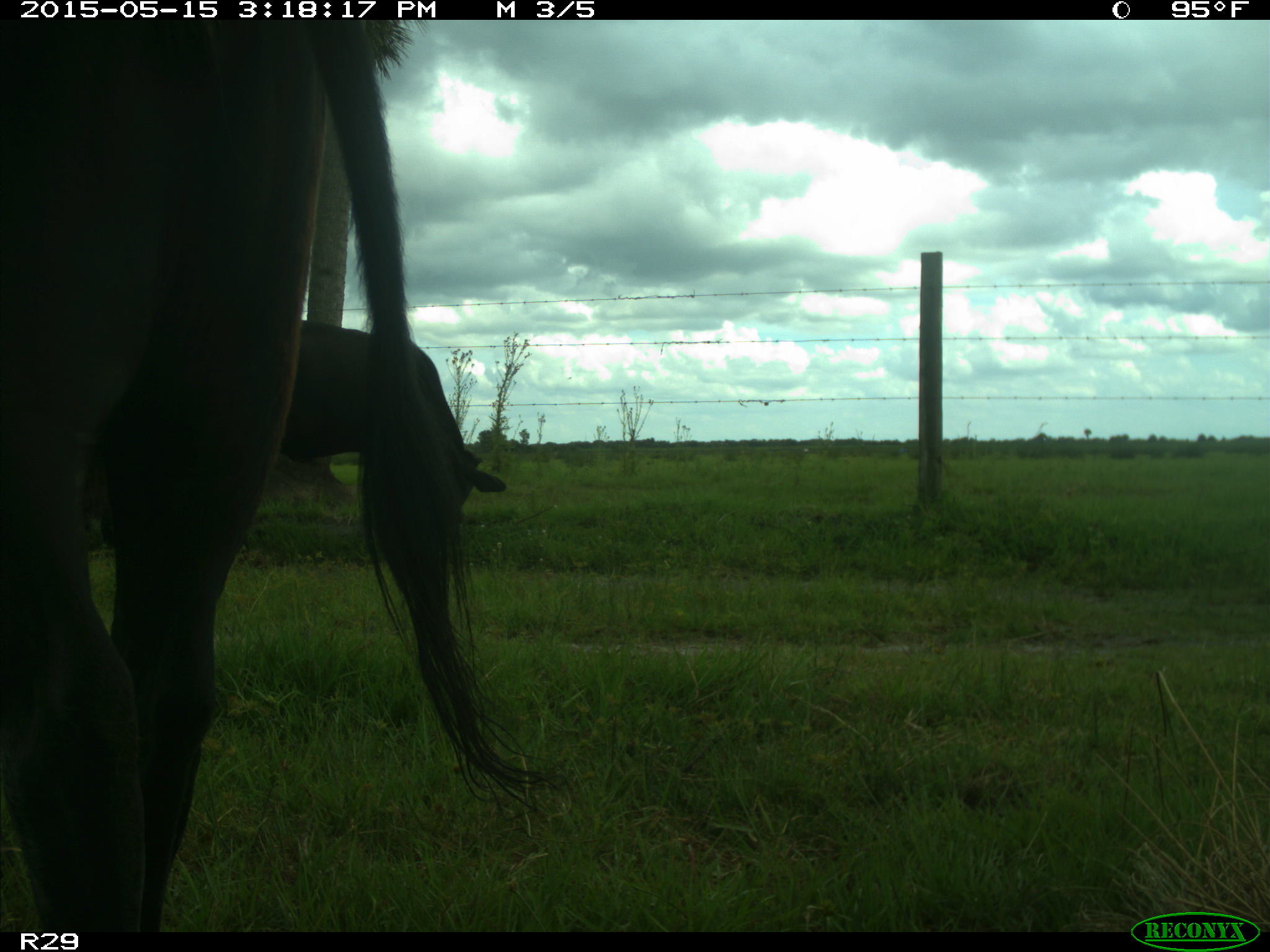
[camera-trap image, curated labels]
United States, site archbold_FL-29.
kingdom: Animalia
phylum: Chordata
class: Mammalia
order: Artiodactyla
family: Bovidae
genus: Bos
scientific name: Bos taurus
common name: domestic cow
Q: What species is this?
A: Bos taurus (domestic cow).